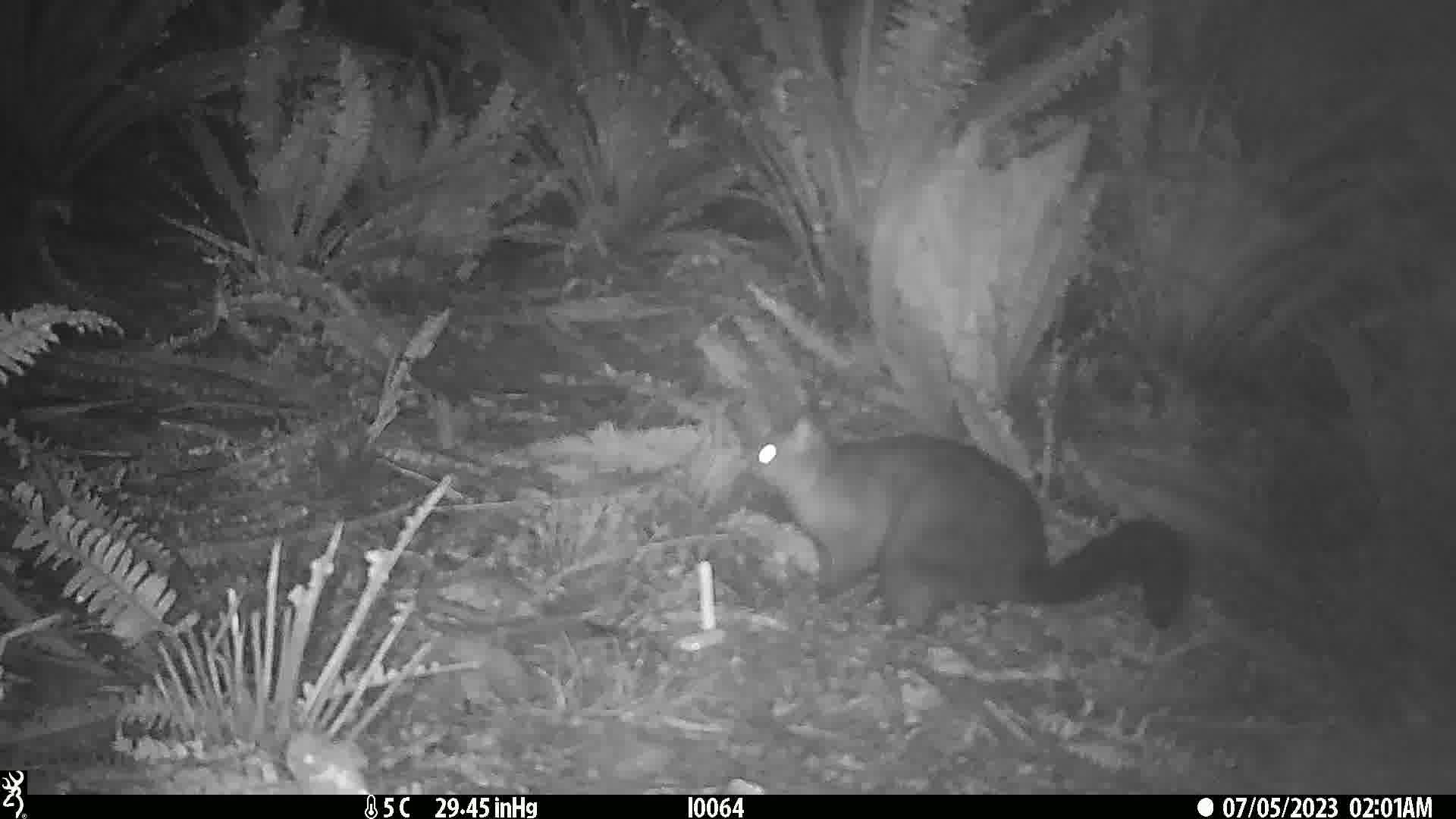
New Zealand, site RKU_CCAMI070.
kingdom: Animalia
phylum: Chordata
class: Mammalia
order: Diprotodontia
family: Phalangeridae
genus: Trichosurus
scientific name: Trichosurus vulpecula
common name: common brushtail possum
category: possum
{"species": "possum (common brushtail possum) (Trichosurus vulpecula)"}